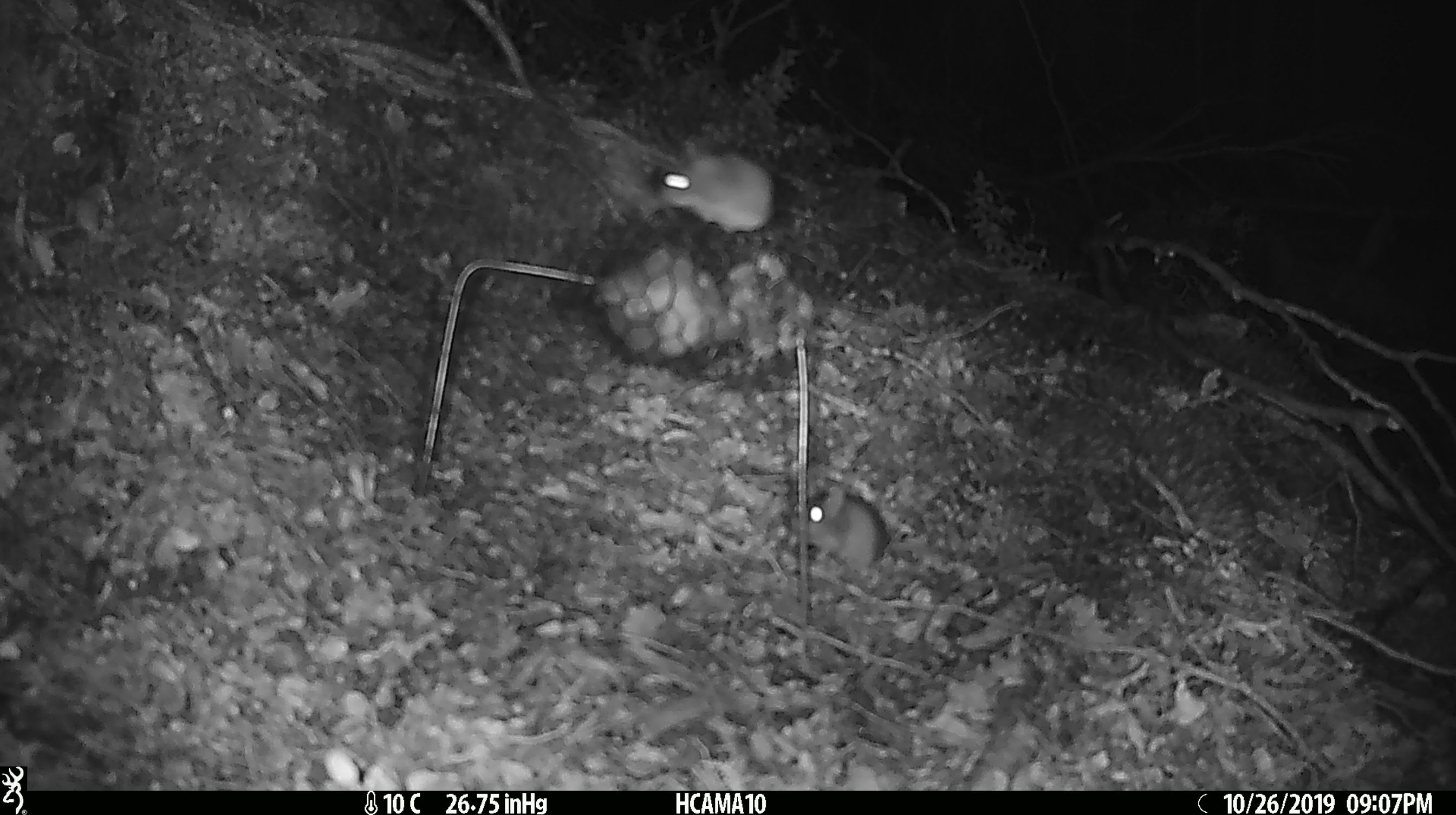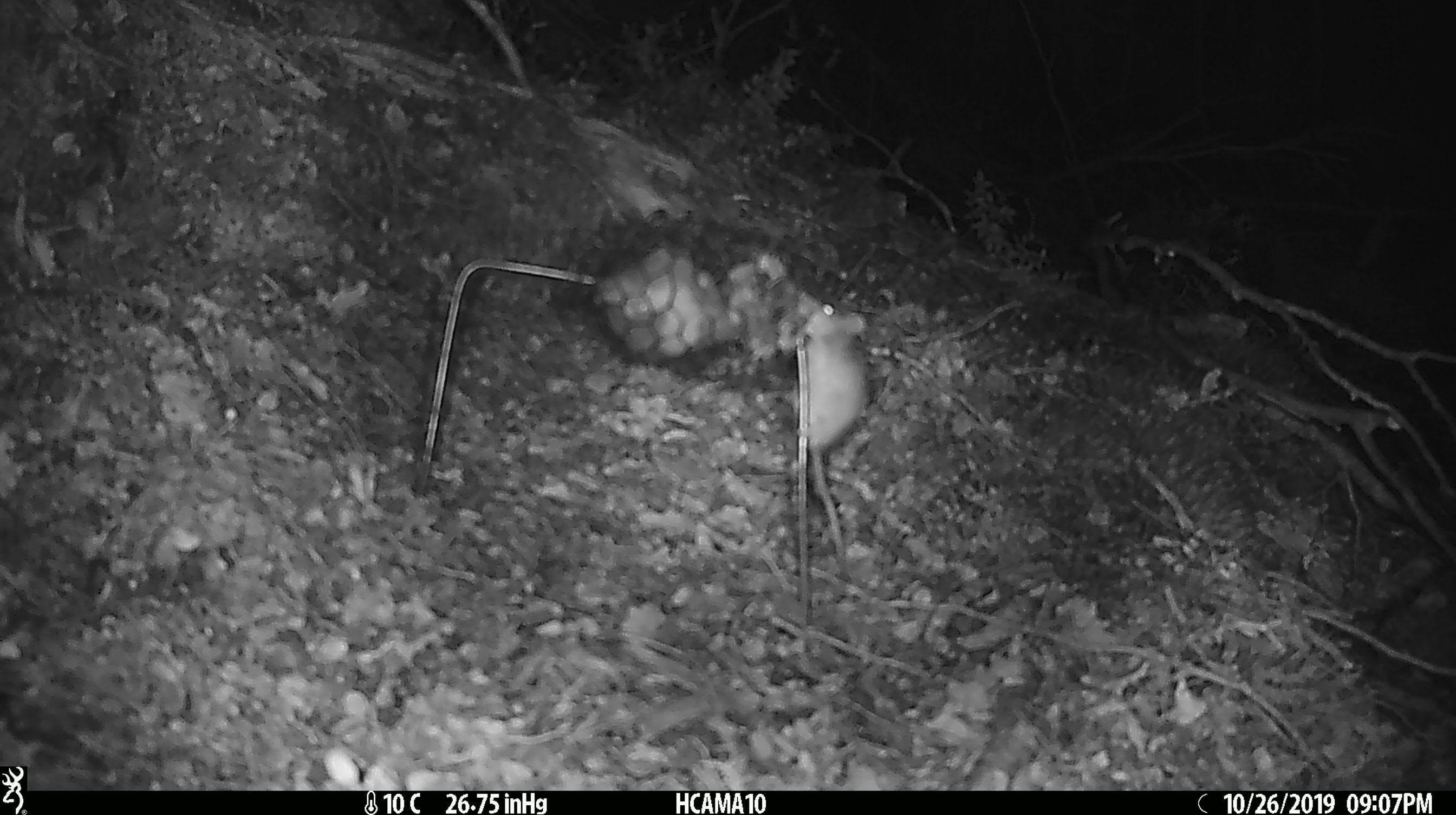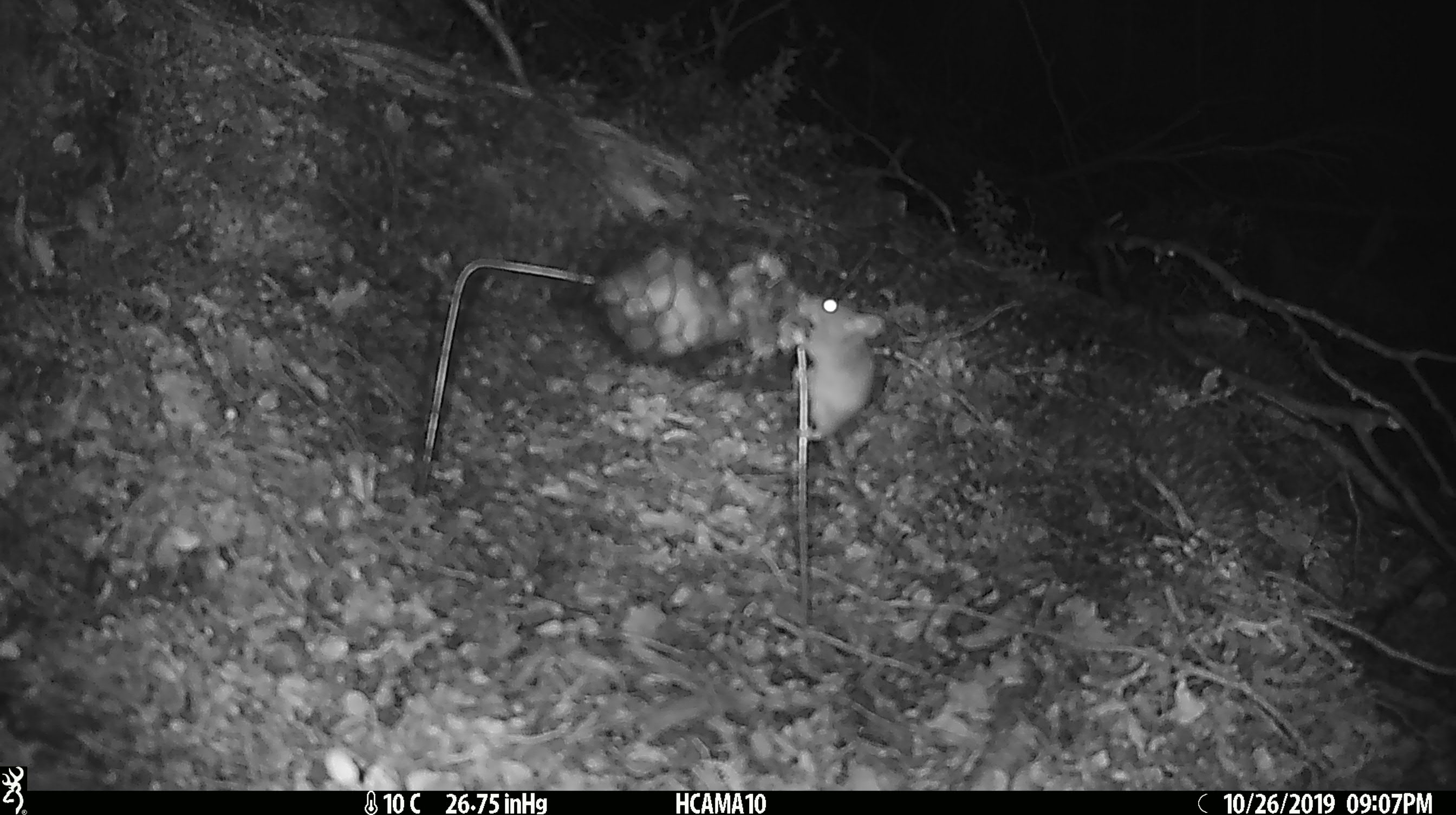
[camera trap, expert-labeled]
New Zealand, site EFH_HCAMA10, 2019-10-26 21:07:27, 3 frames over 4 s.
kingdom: Animalia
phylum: Chordata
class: Mammalia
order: Rodentia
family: Muridae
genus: Mus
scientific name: Mus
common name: mouse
Mouse (Mus).